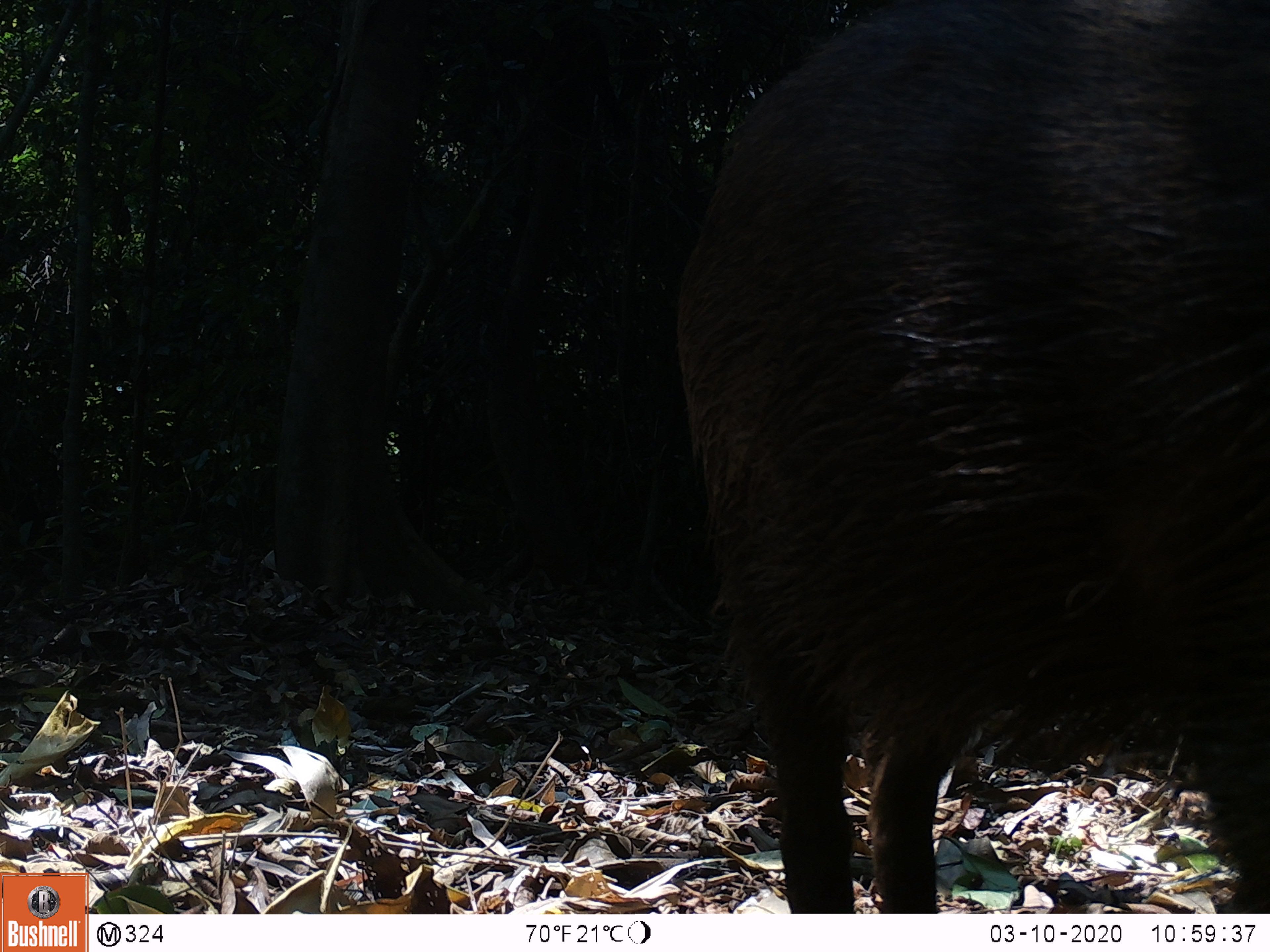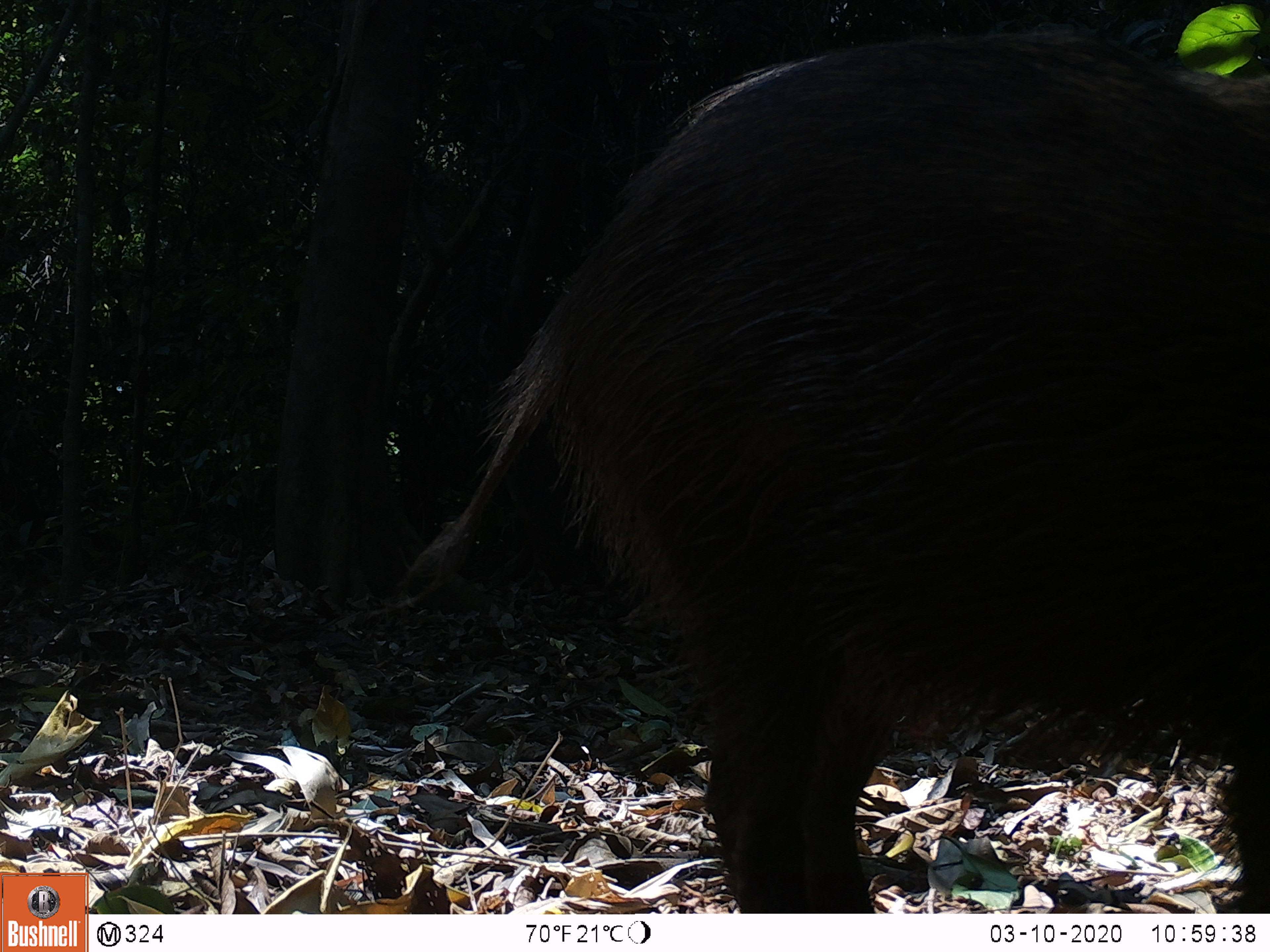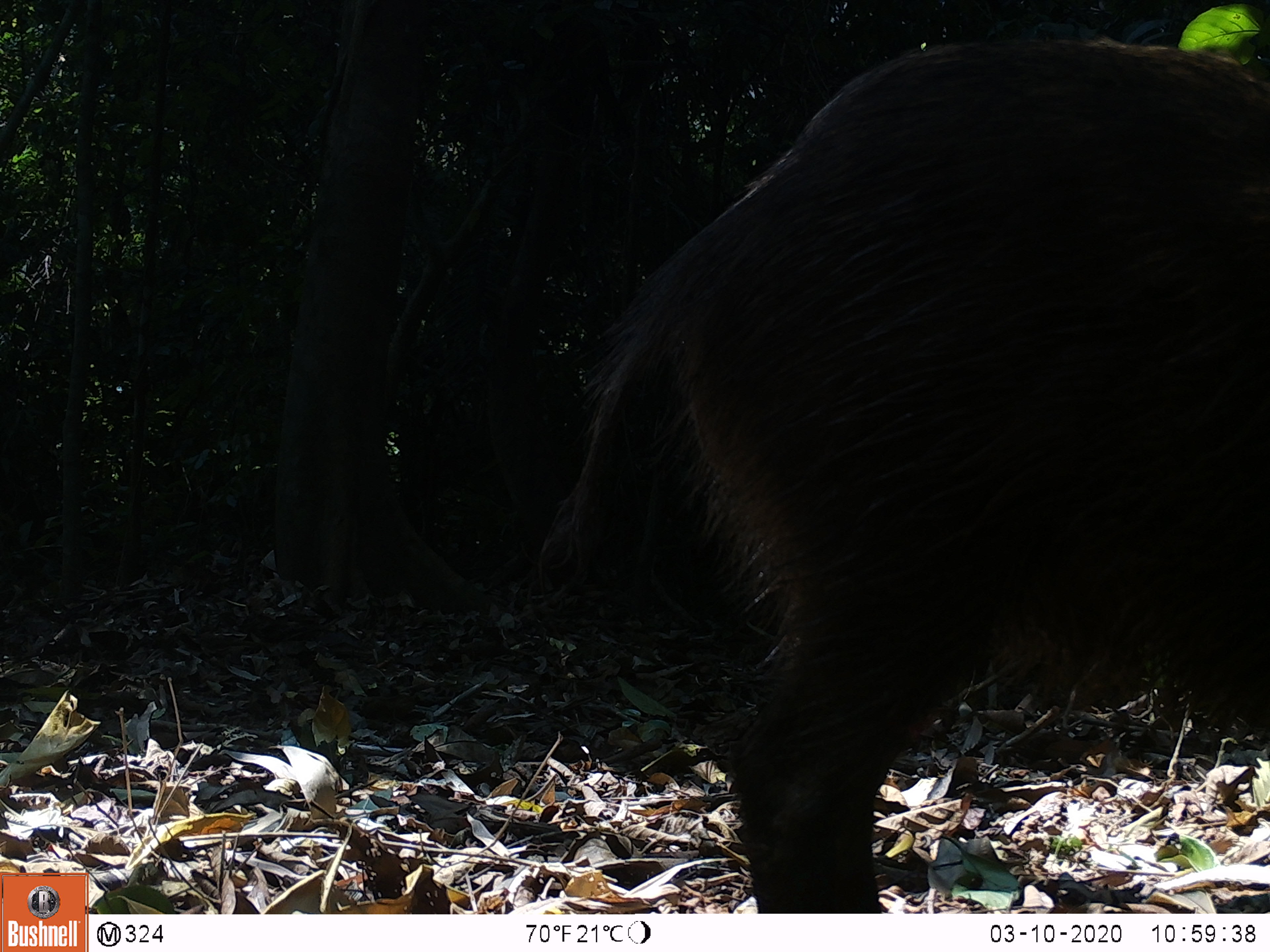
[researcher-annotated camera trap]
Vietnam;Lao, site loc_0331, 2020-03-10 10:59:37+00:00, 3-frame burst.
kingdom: Animalia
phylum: Chordata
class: Mammalia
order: Artiodactyla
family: Suidae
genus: Sus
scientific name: Sus scrofa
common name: eurasian wild pig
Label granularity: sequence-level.